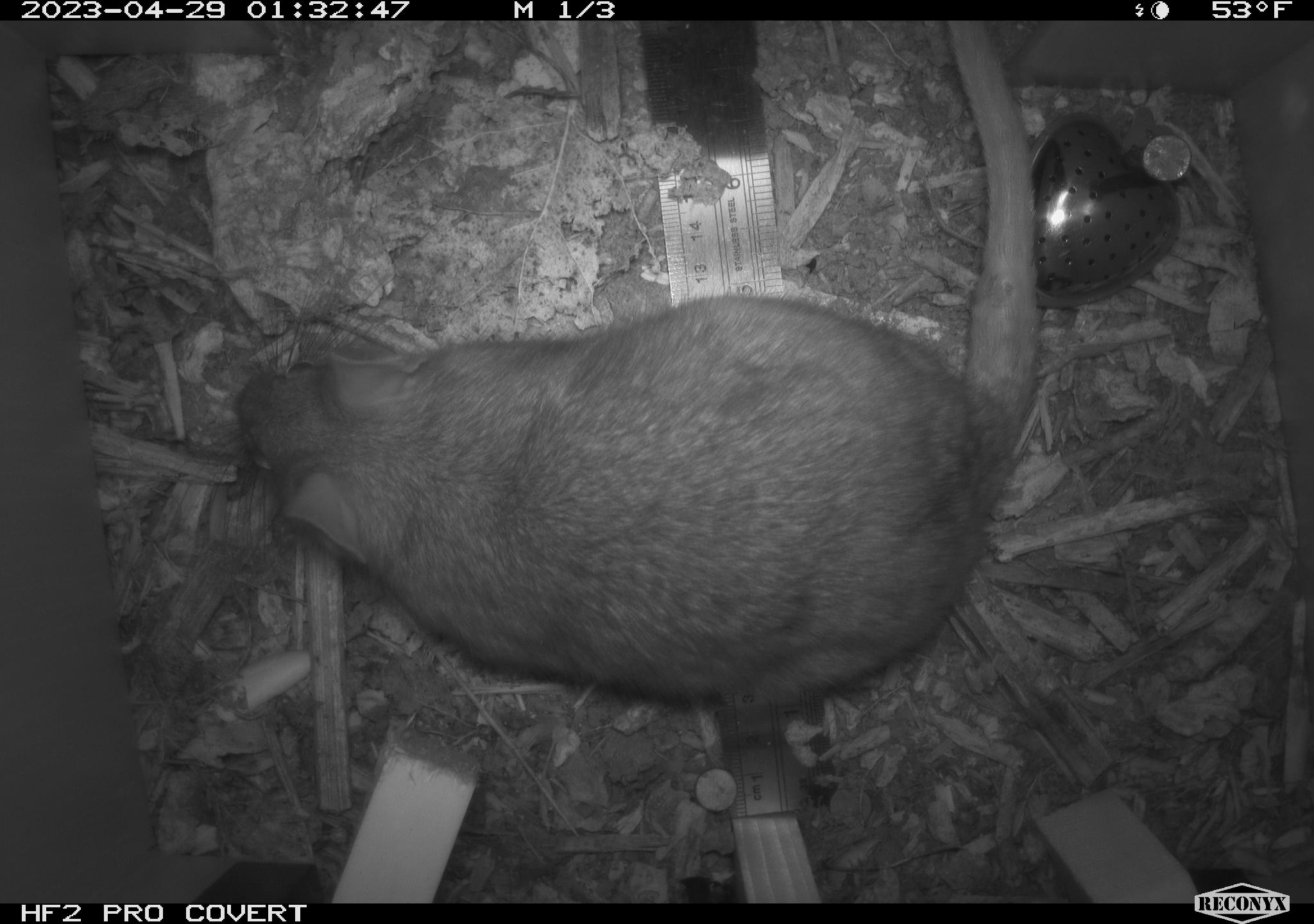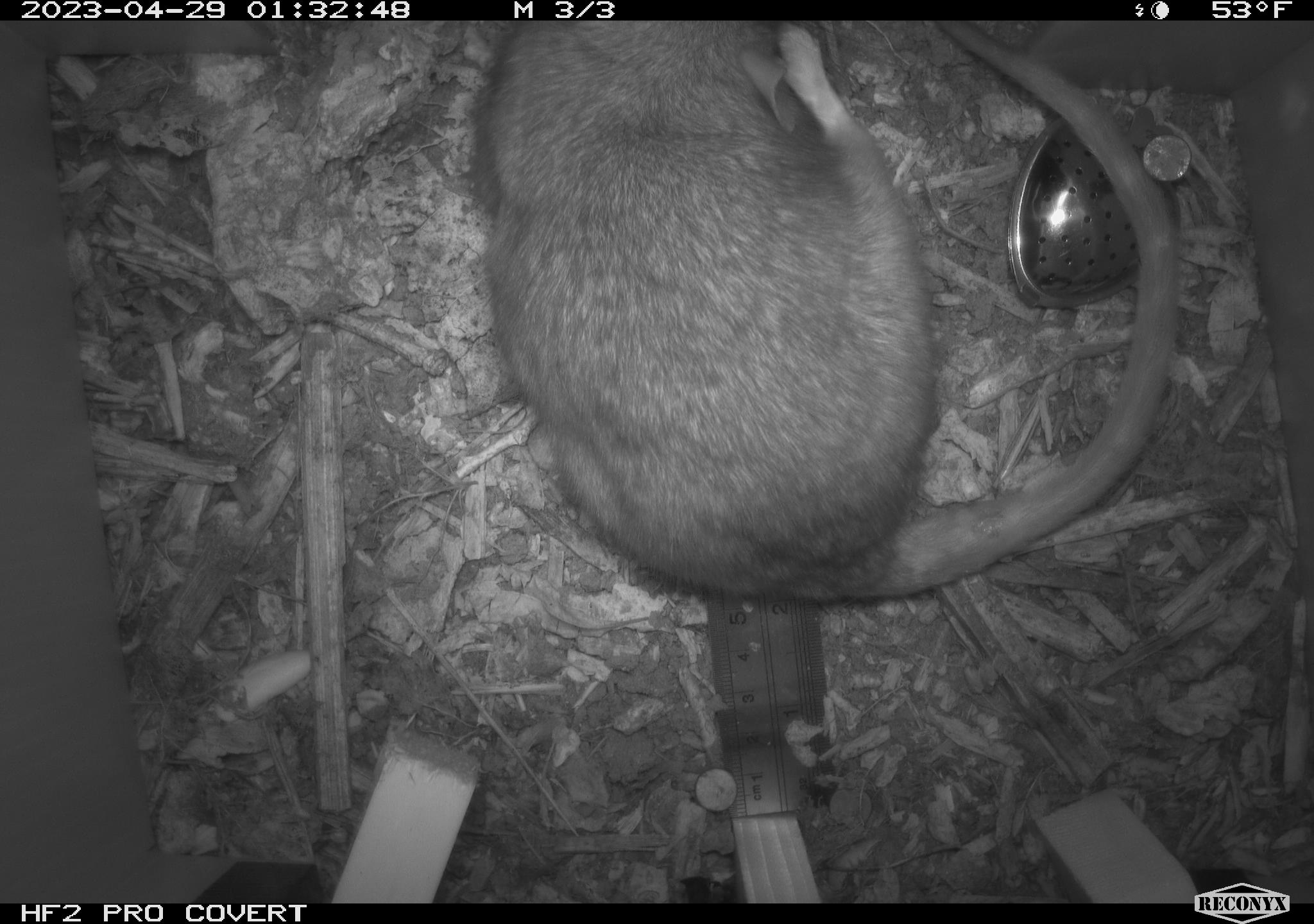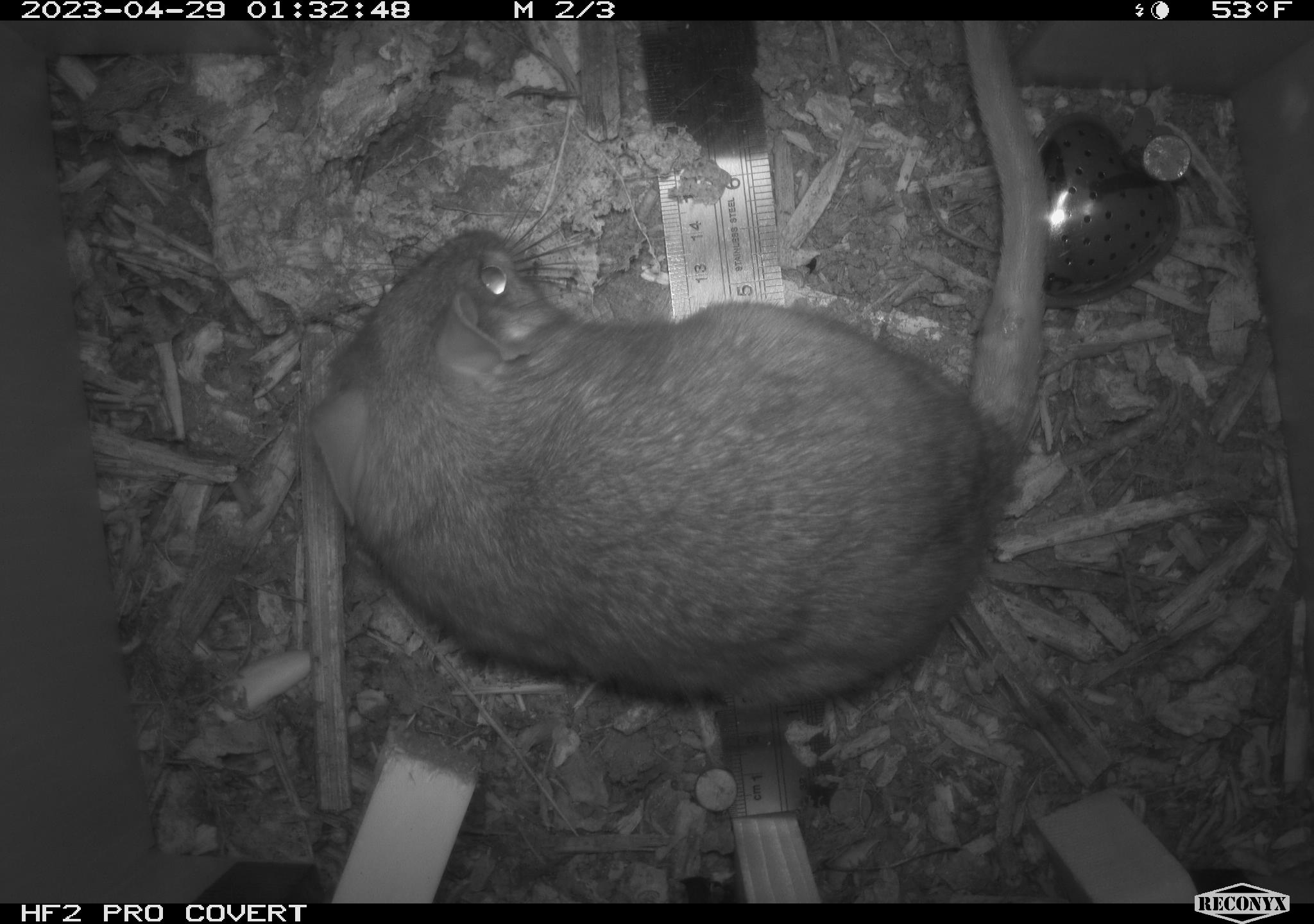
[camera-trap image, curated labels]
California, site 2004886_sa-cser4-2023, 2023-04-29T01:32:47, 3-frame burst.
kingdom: Animalia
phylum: Chordata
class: Mammalia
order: Rodentia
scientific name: Rodentia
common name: woodrat or rat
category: woodrat or rat species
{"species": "woodrat or rat species (woodrat or rat) (Rodentia)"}